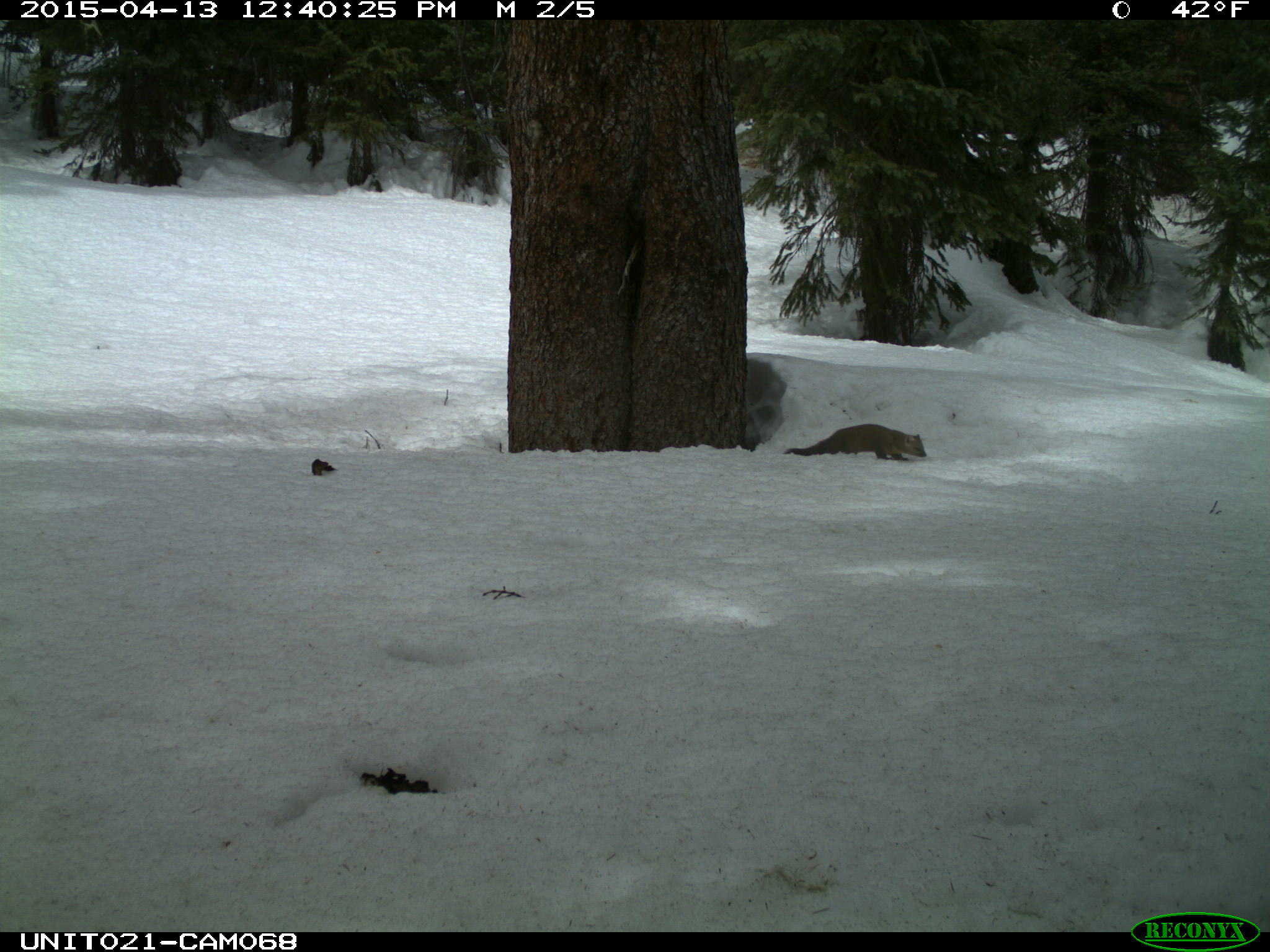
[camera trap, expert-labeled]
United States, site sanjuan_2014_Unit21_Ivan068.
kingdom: Animalia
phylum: Chordata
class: Mammalia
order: Carnivora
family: Mustelidae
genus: Martes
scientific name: Martes americana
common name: american marten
Martes americana (american marten).